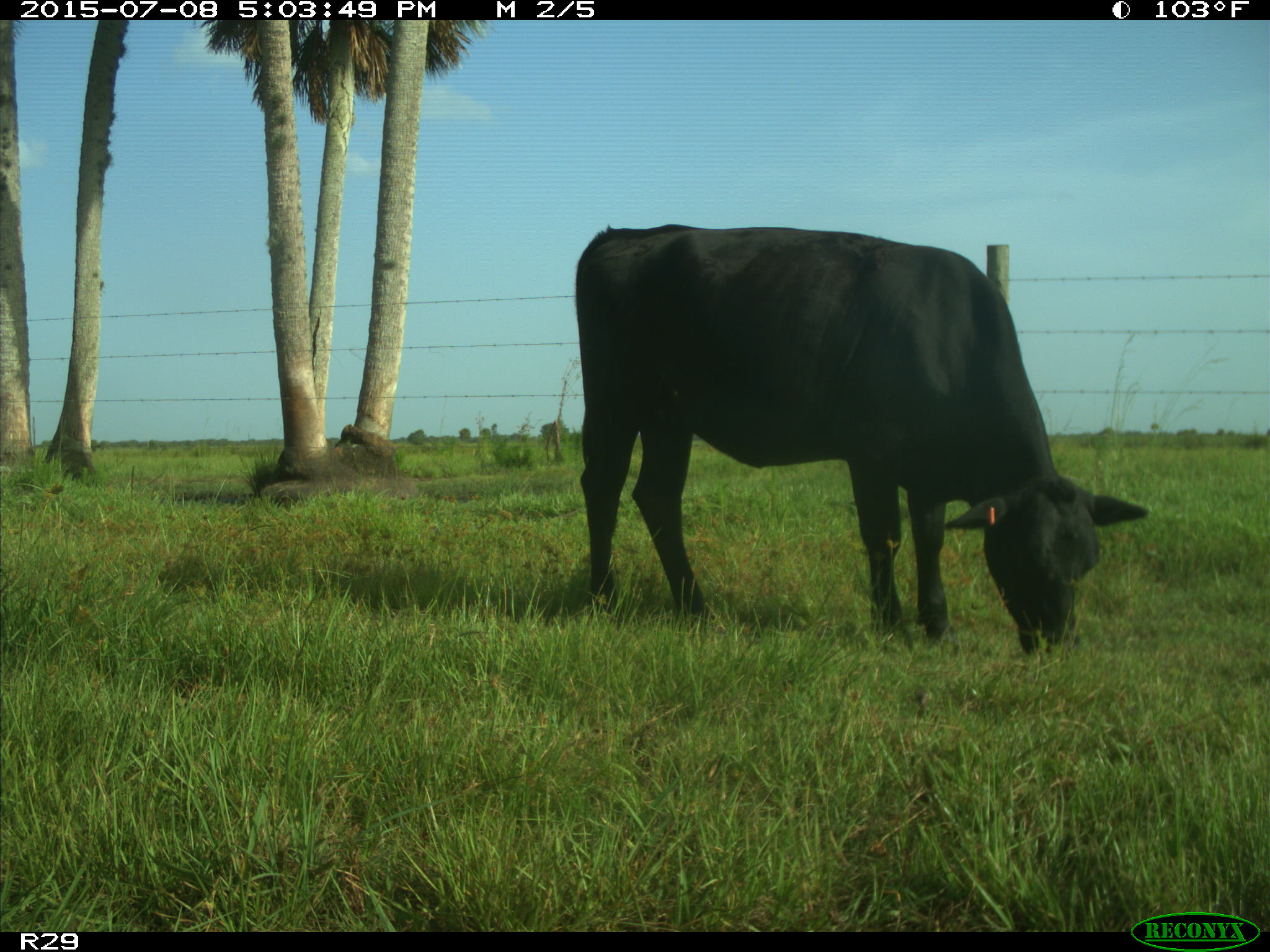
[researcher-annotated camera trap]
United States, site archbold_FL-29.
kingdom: Animalia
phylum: Chordata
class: Mammalia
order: Artiodactyla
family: Bovidae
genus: Bos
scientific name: Bos taurus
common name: domestic cow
Bos taurus (domestic cow).